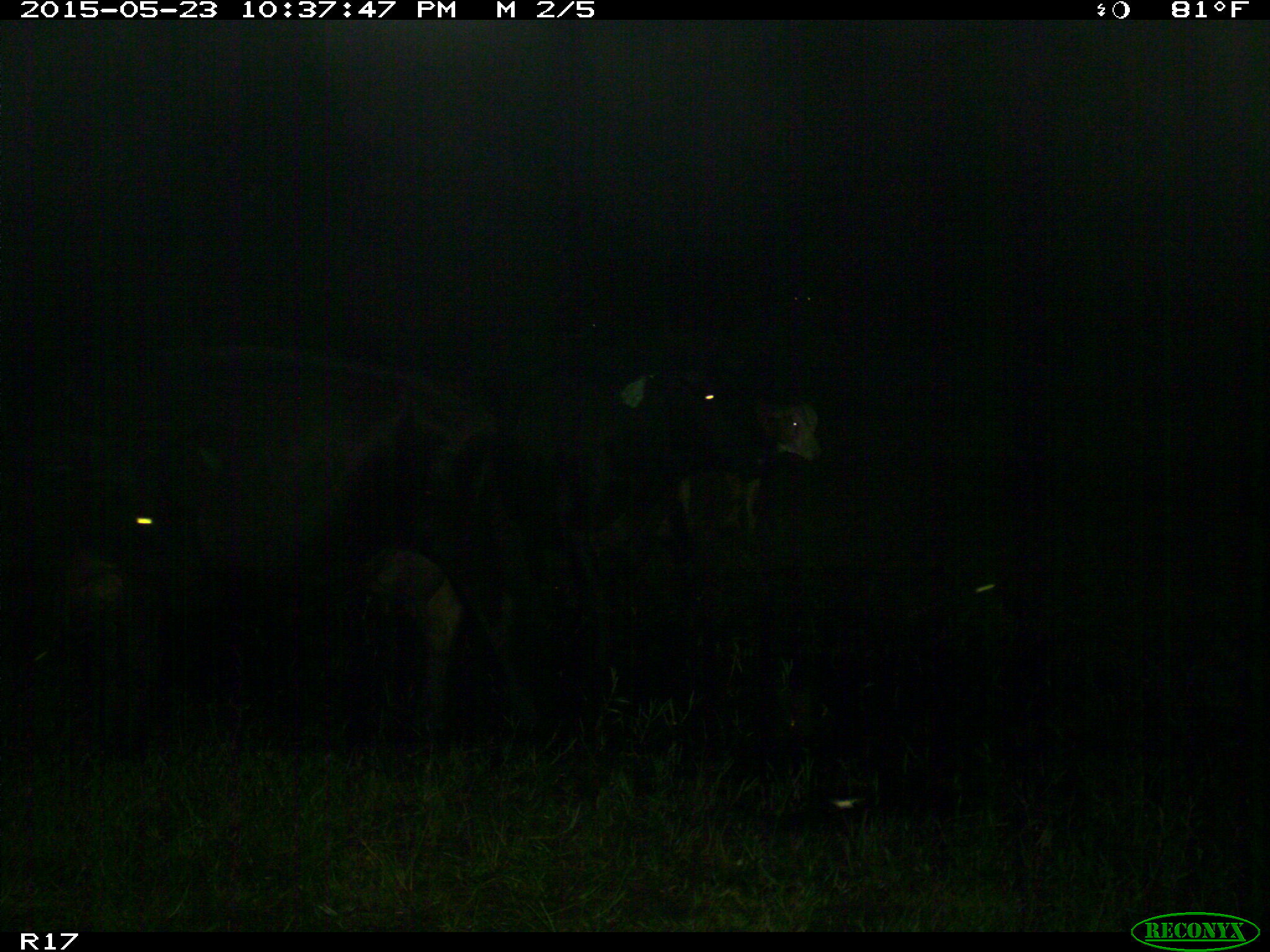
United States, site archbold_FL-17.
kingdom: Animalia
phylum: Chordata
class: Mammalia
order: Artiodactyla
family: Bovidae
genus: Bos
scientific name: Bos taurus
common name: domestic cow